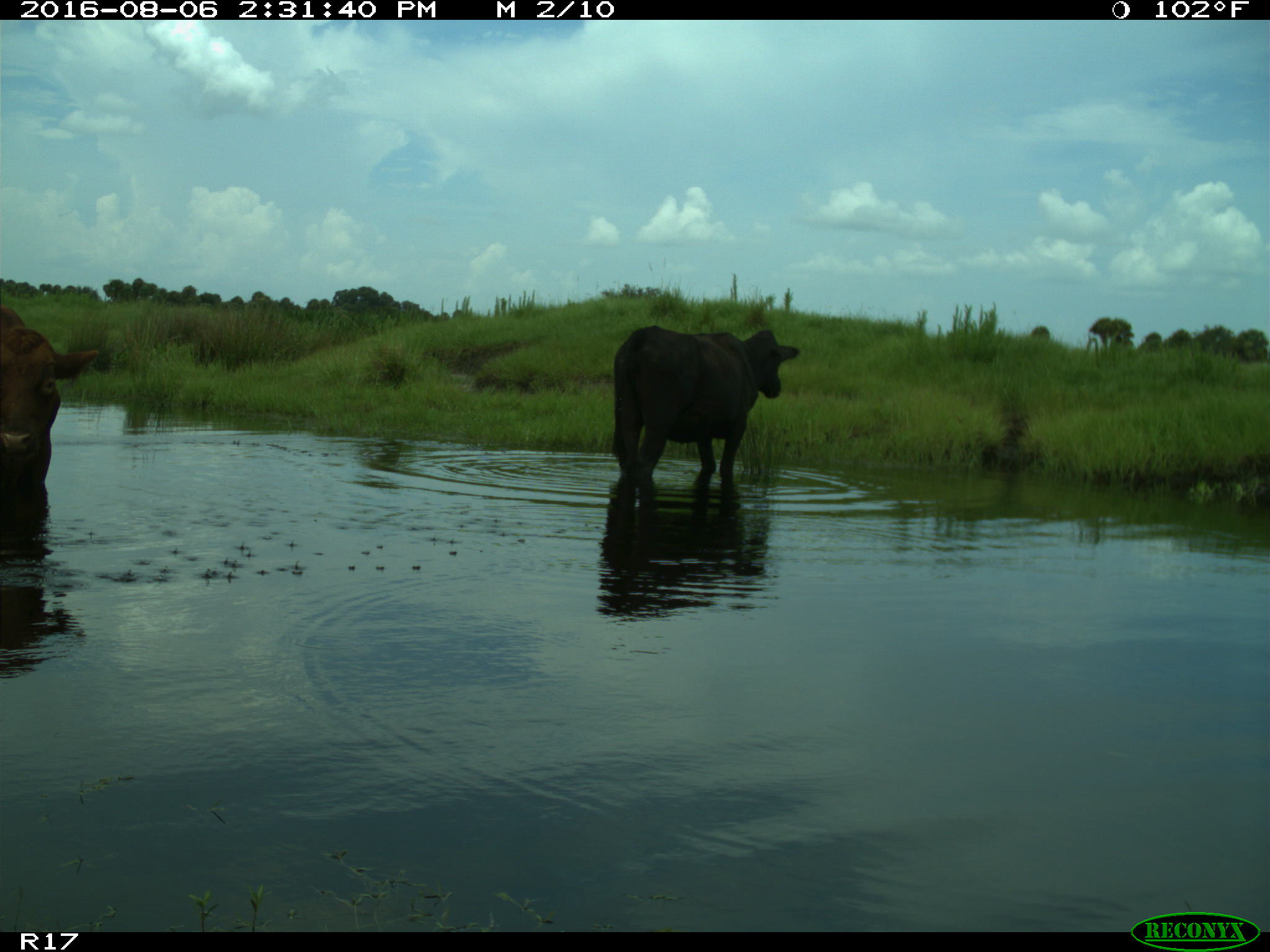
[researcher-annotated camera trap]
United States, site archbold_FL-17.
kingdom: Animalia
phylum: Chordata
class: Mammalia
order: Artiodactyla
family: Bovidae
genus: Bos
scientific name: Bos taurus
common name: domestic cow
Bos taurus (domestic cow).